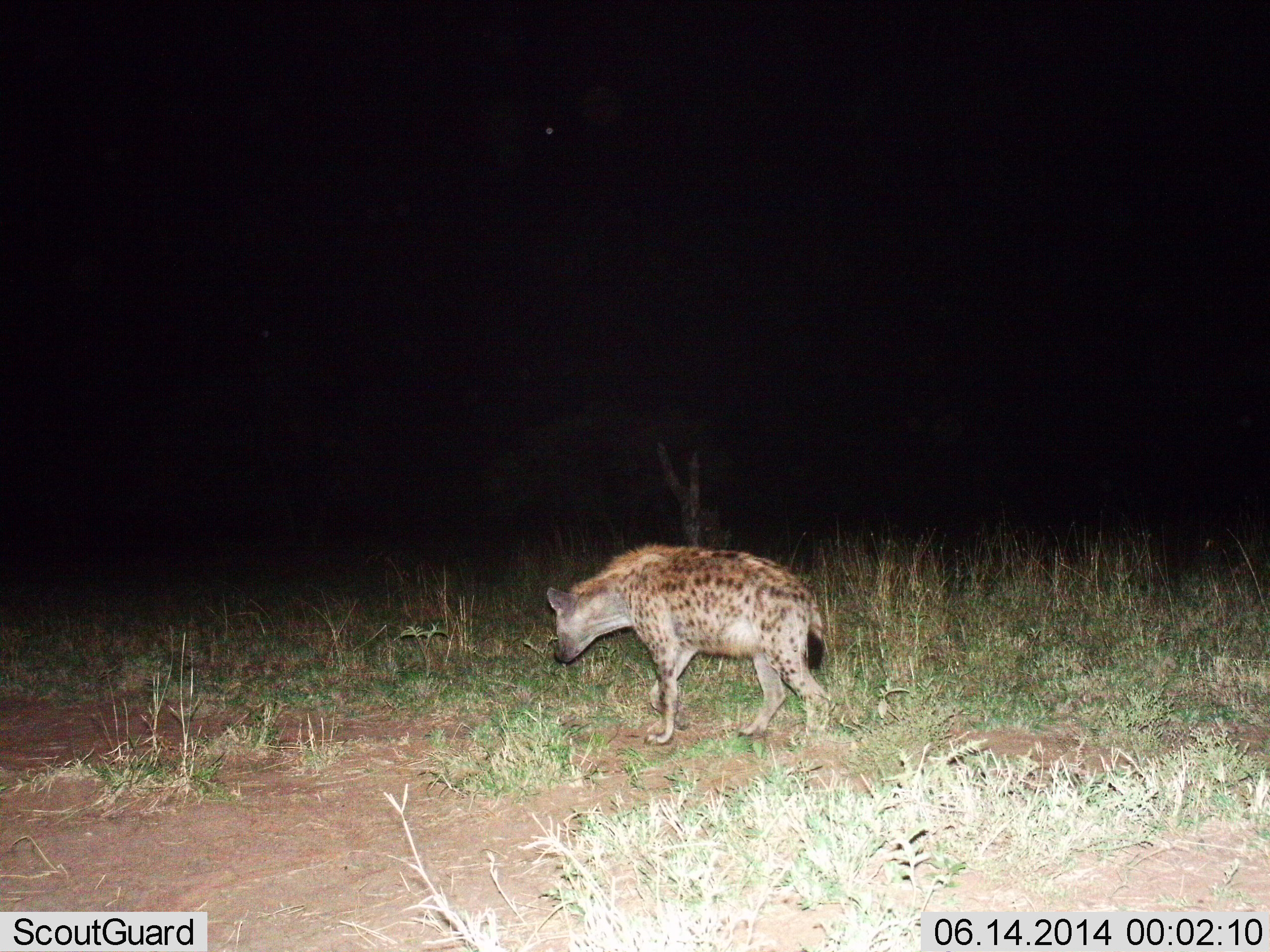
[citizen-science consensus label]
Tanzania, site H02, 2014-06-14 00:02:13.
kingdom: Animalia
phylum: Chordata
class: Mammalia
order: Carnivora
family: Hyaenidae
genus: Crocuta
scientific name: Crocuta crocuta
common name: spotted hyena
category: hyenaspotted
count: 1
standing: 70%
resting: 0%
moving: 30%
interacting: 0%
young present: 0%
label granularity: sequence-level